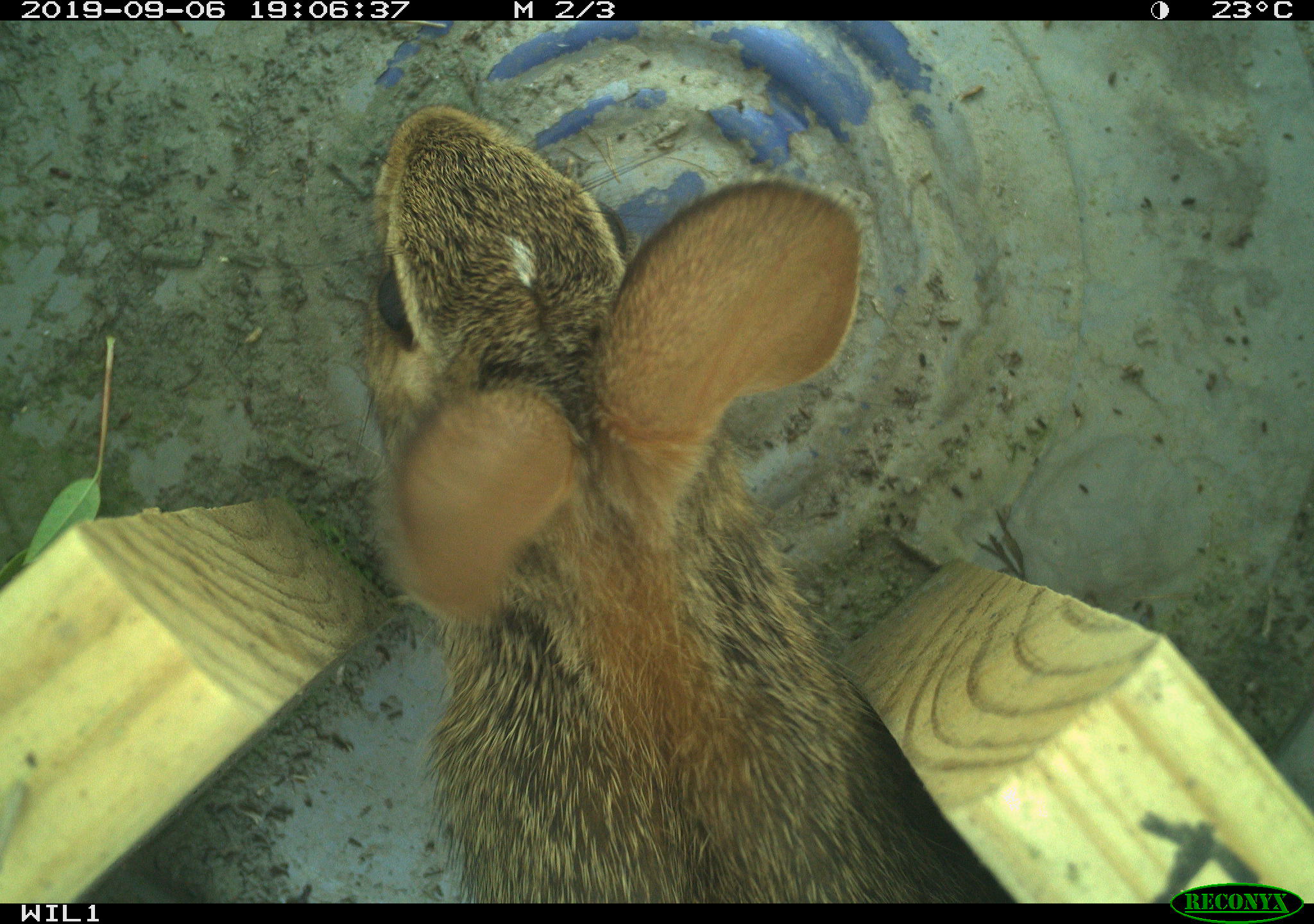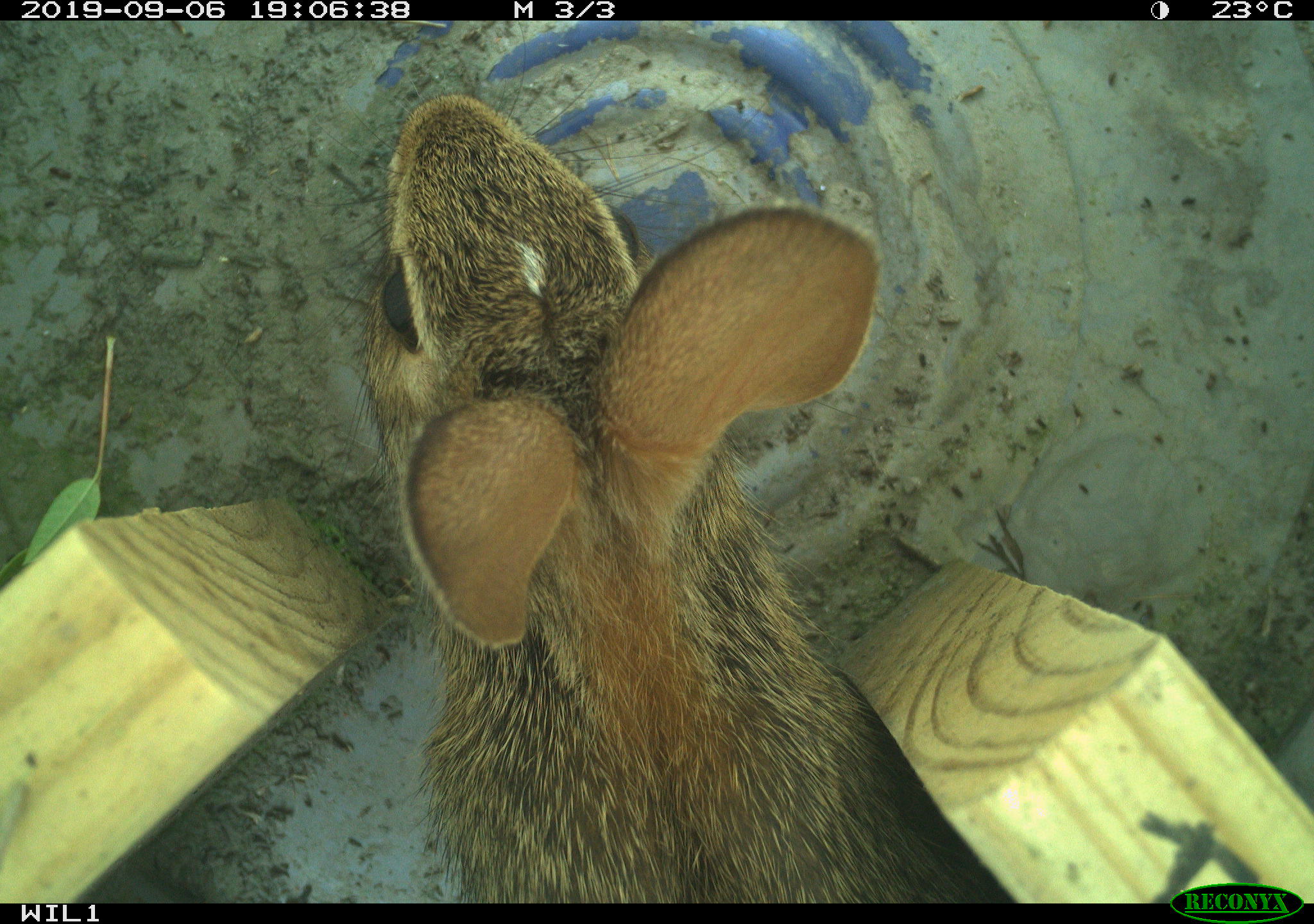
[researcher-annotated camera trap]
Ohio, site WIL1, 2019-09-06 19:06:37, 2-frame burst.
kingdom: Animalia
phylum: Chordata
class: Mammalia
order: Lagomorpha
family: Leporidae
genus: Sylvilagus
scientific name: Sylvilagus floridanus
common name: eastern cottontail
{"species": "eastern cottontail (Sylvilagus floridanus)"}